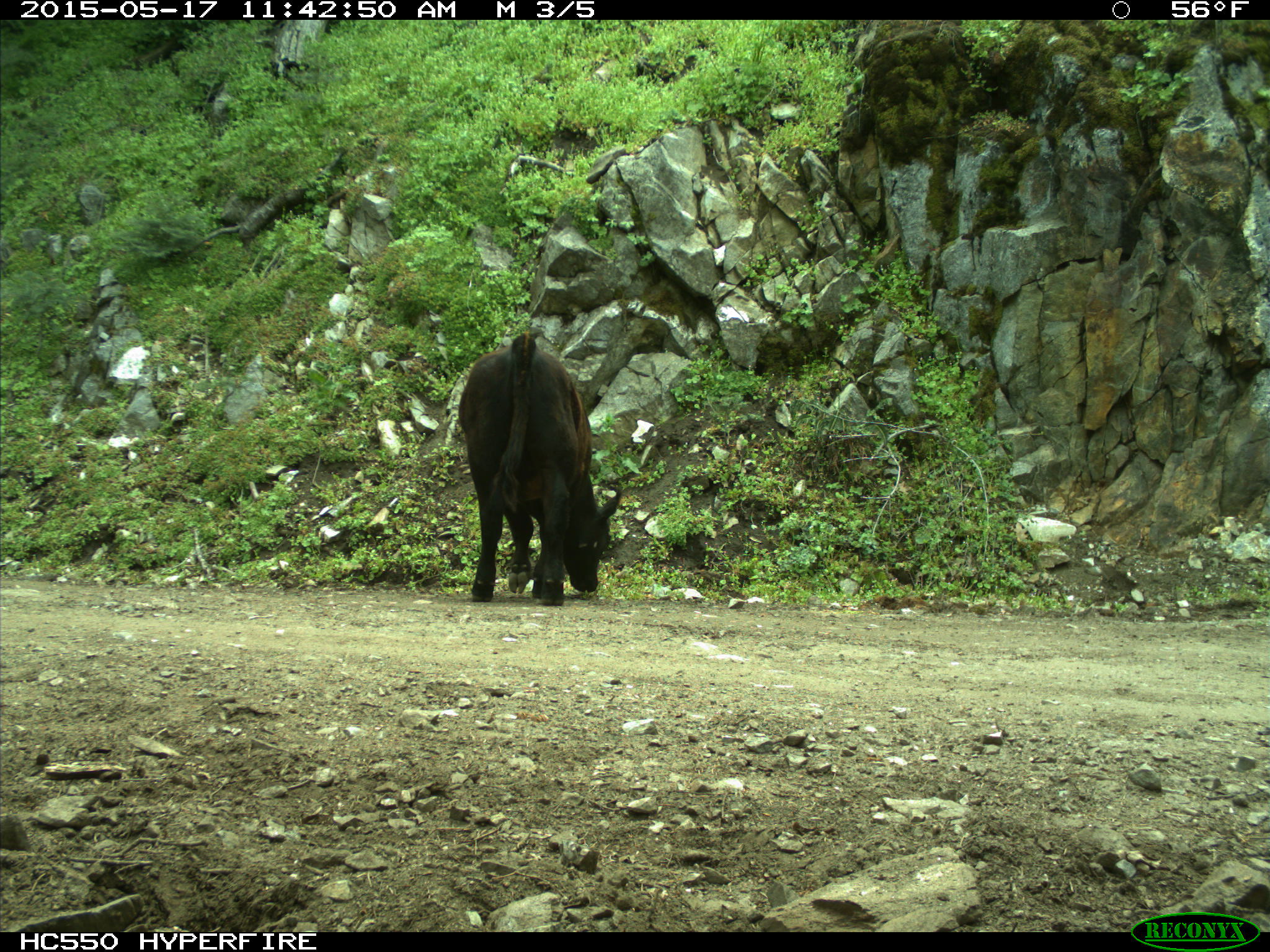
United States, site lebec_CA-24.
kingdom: Animalia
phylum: Chordata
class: Mammalia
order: Artiodactyla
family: Bovidae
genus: Bos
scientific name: Bos taurus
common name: domestic cow